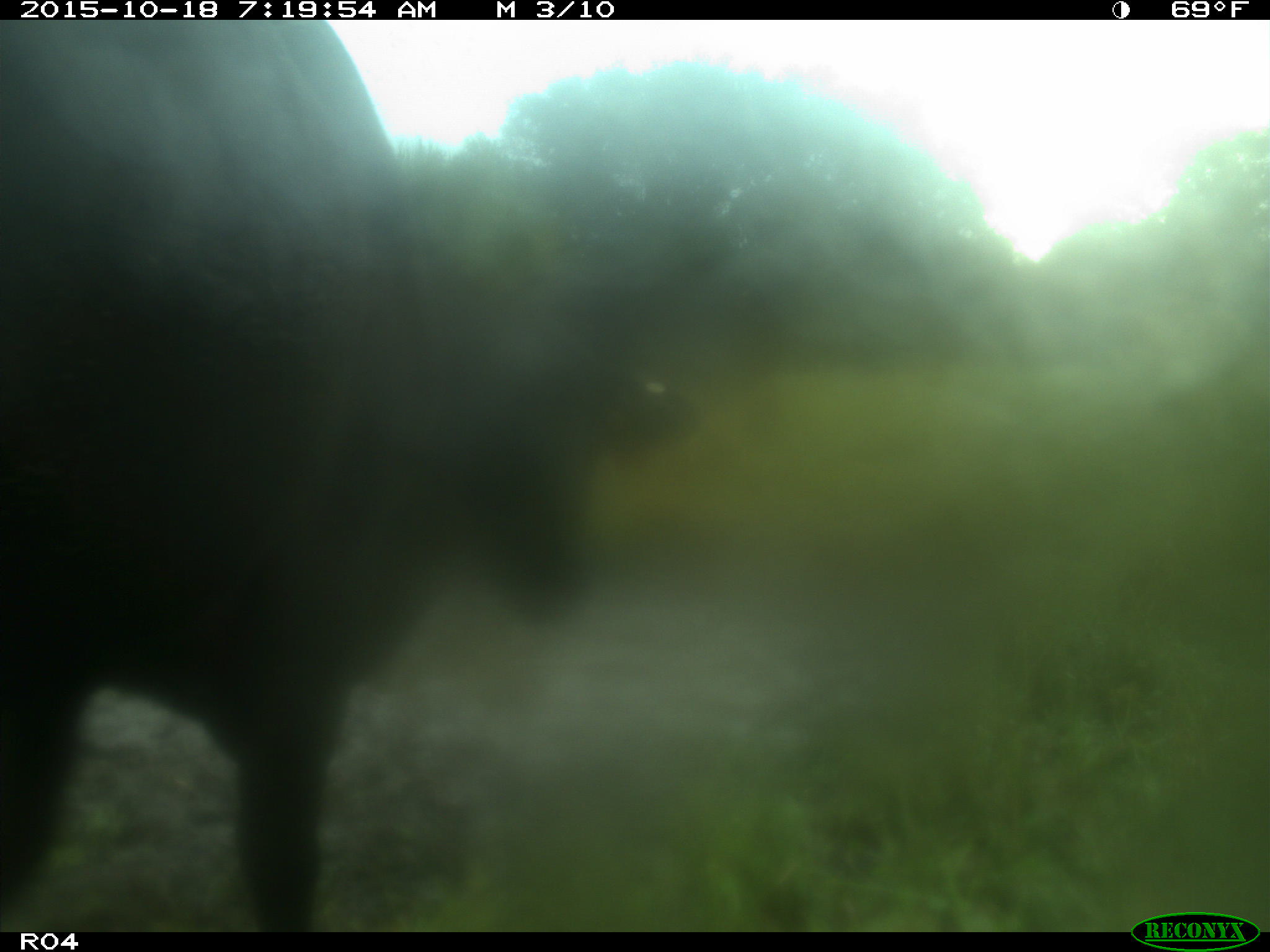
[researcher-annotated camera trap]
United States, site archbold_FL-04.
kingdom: Animalia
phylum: Chordata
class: Mammalia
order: Artiodactyla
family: Bovidae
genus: Bos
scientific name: Bos taurus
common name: domestic cow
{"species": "Bos taurus (domestic cow)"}